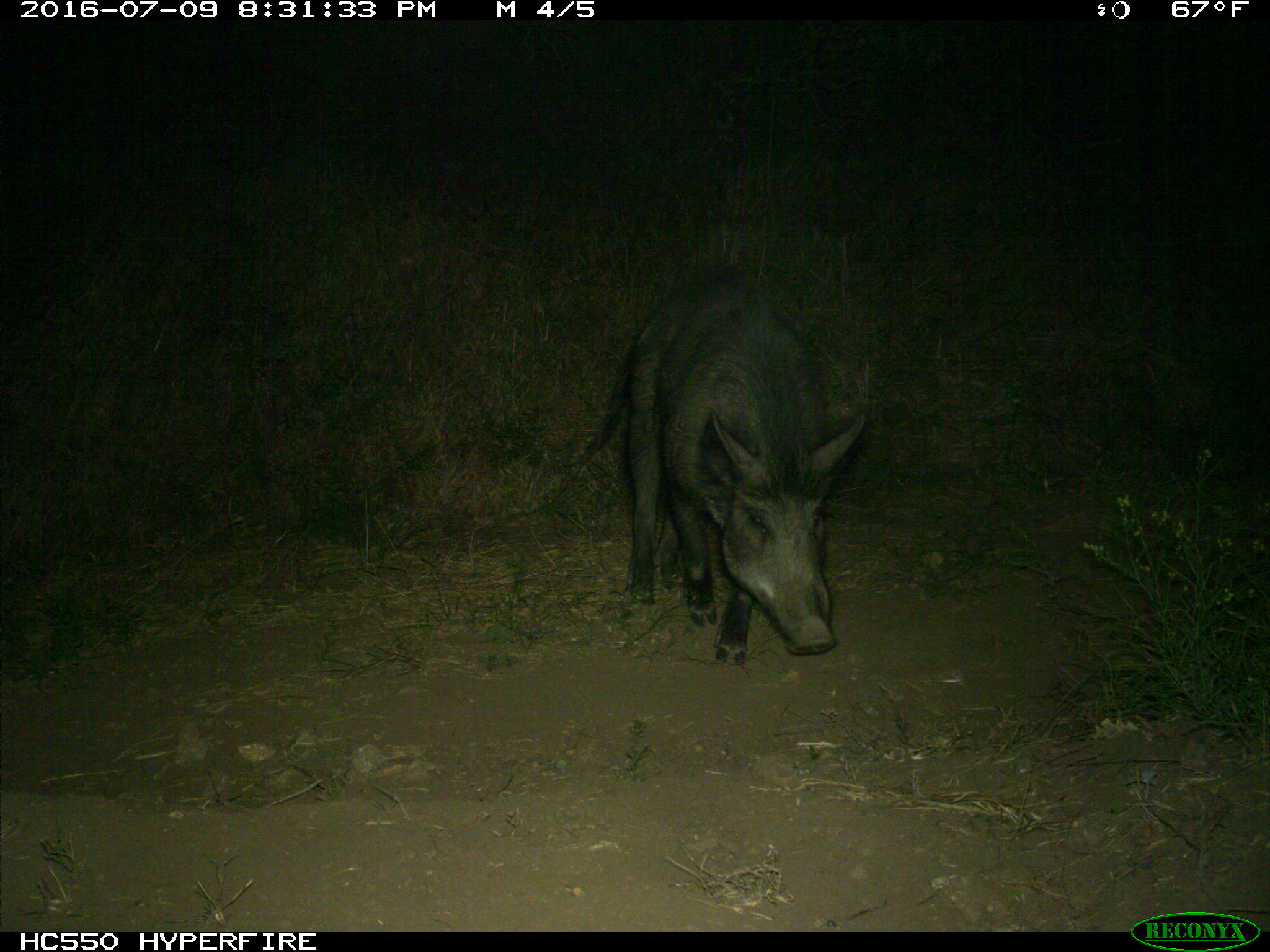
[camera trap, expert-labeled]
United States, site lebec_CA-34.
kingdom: Animalia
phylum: Chordata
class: Mammalia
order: Artiodactyla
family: Suidae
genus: Sus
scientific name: Sus scrofa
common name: wild boar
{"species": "Sus scrofa (wild boar)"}